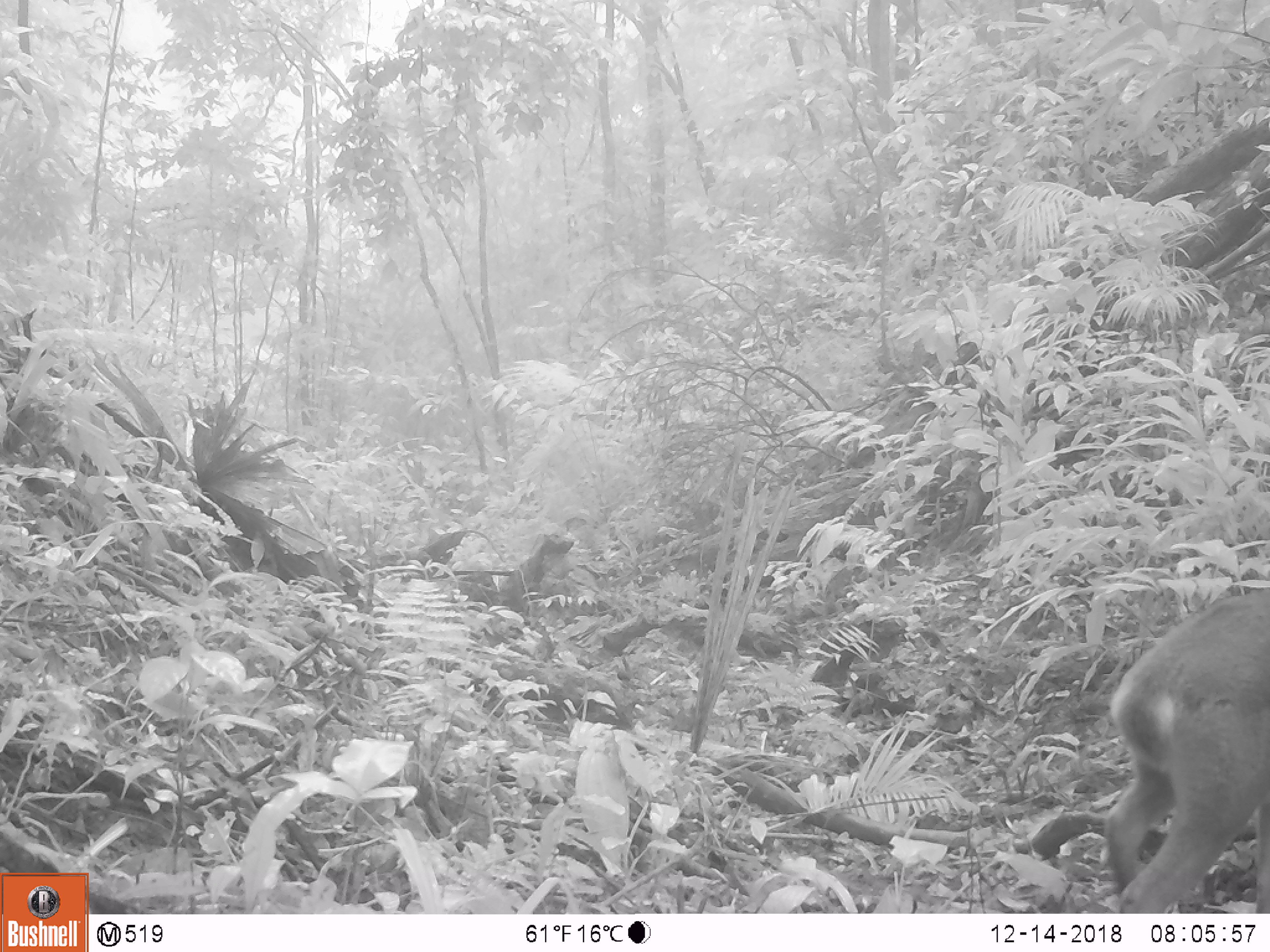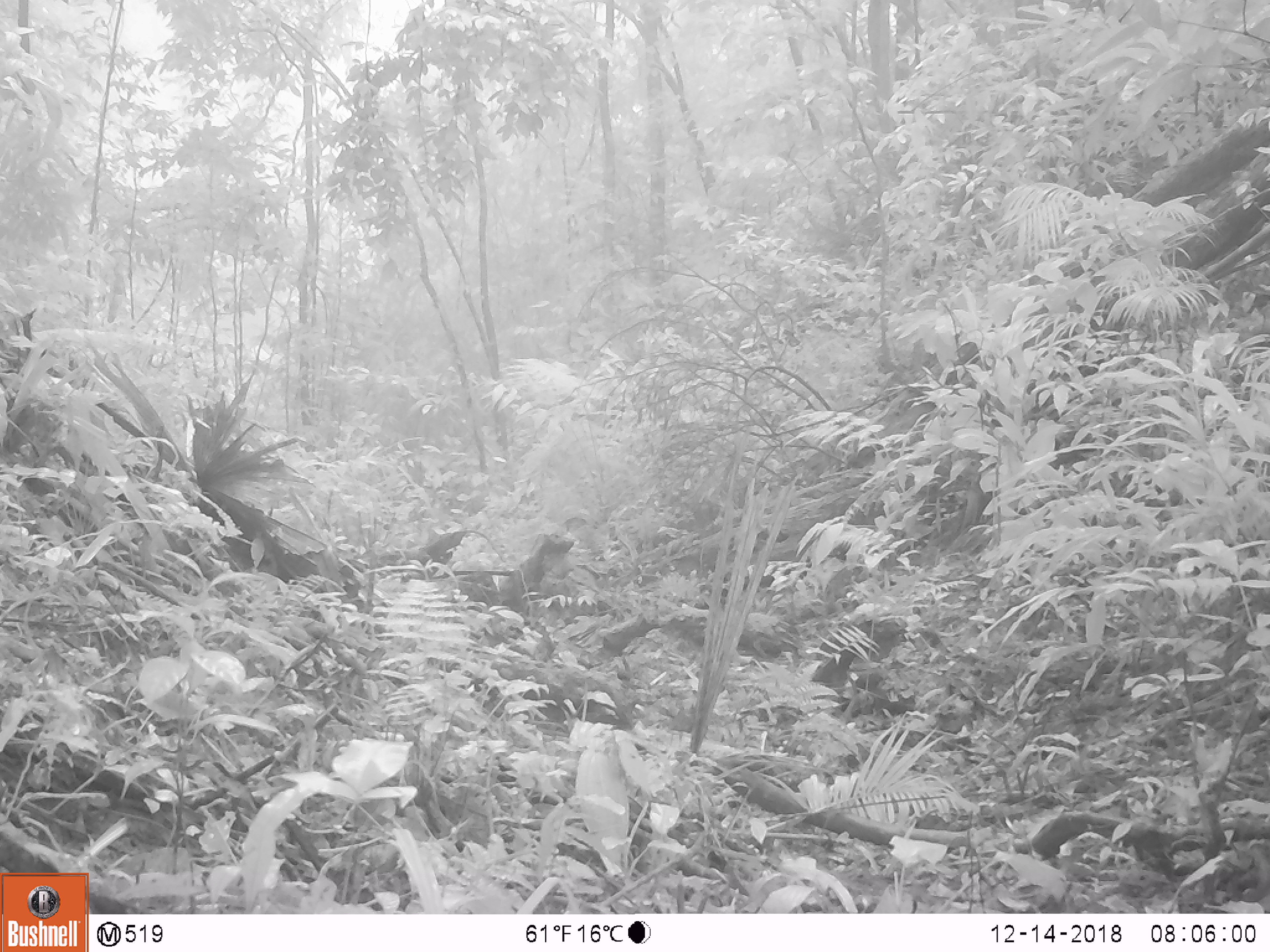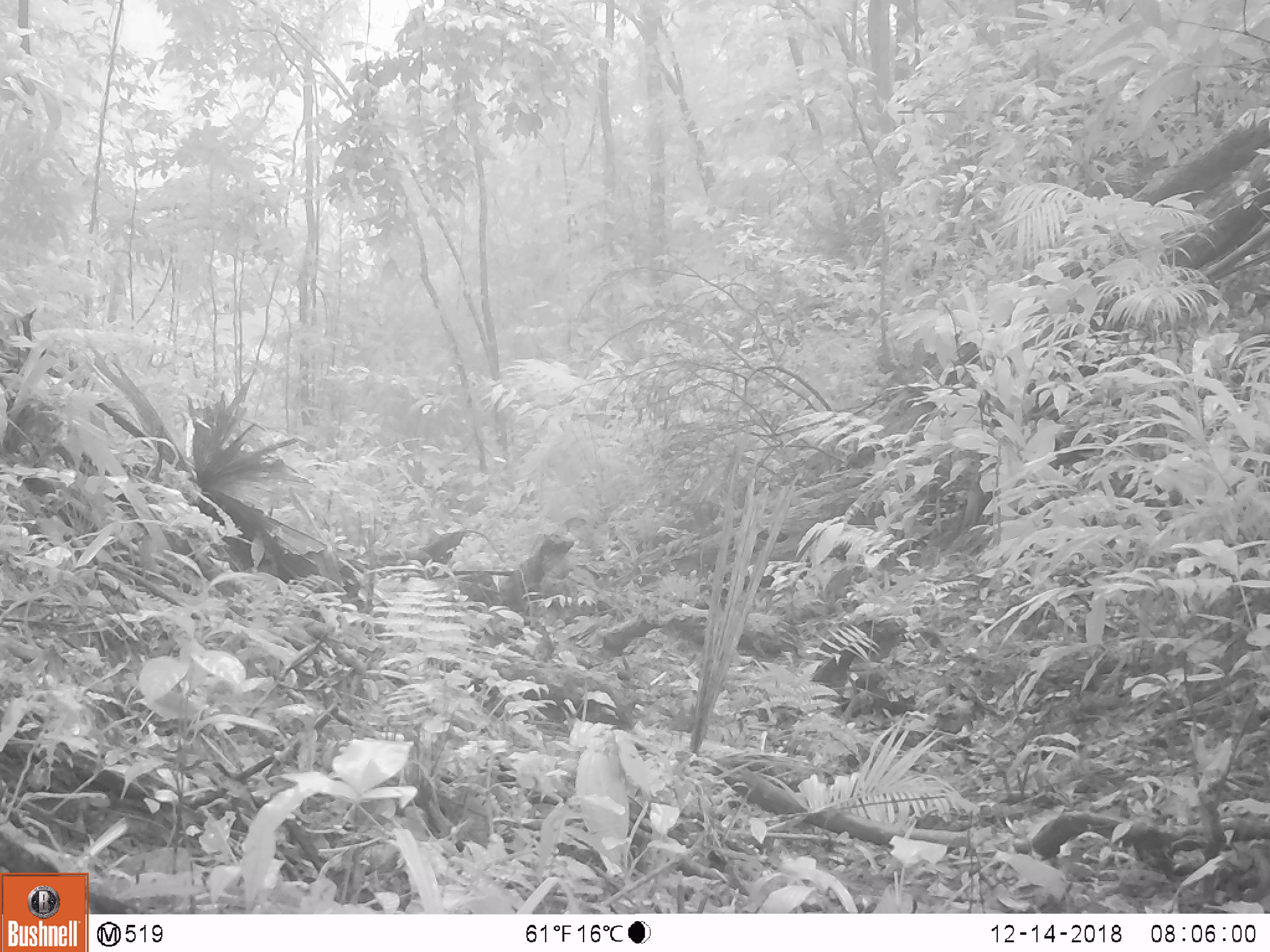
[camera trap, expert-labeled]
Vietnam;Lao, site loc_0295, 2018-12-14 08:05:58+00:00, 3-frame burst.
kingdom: Animalia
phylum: Chordata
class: Mammalia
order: Artiodactyla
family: Cervidae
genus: Muntiacus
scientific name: Muntiacus vuquangensis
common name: large-antlered muntjac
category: large antlered muntjac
Large antlered muntjac (large-antlered muntjac) (Muntiacus vuquangensis). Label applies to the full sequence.